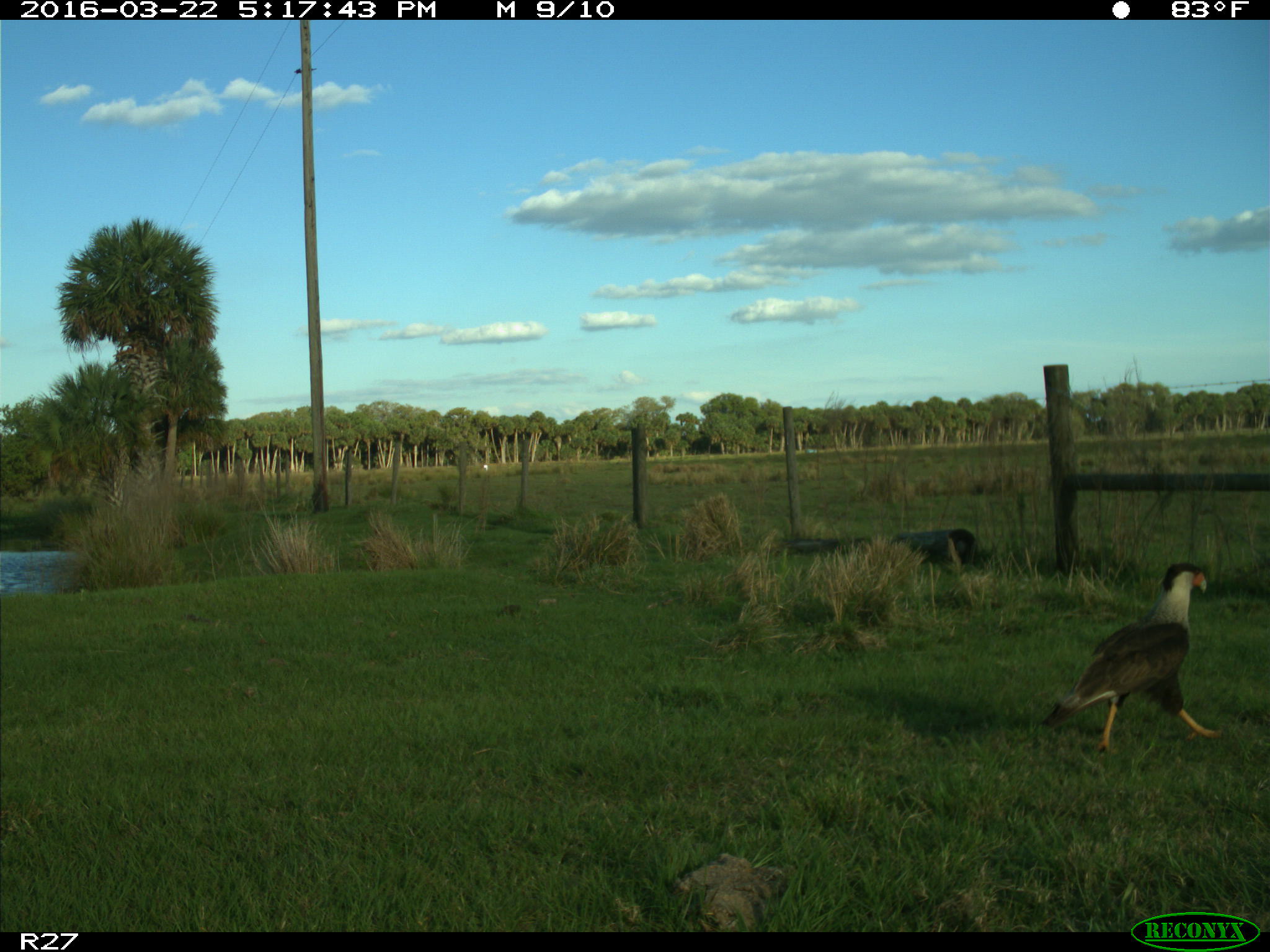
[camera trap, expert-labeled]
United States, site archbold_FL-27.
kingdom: Animalia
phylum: Chordata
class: Aves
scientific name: Aves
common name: birds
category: unidentified bird